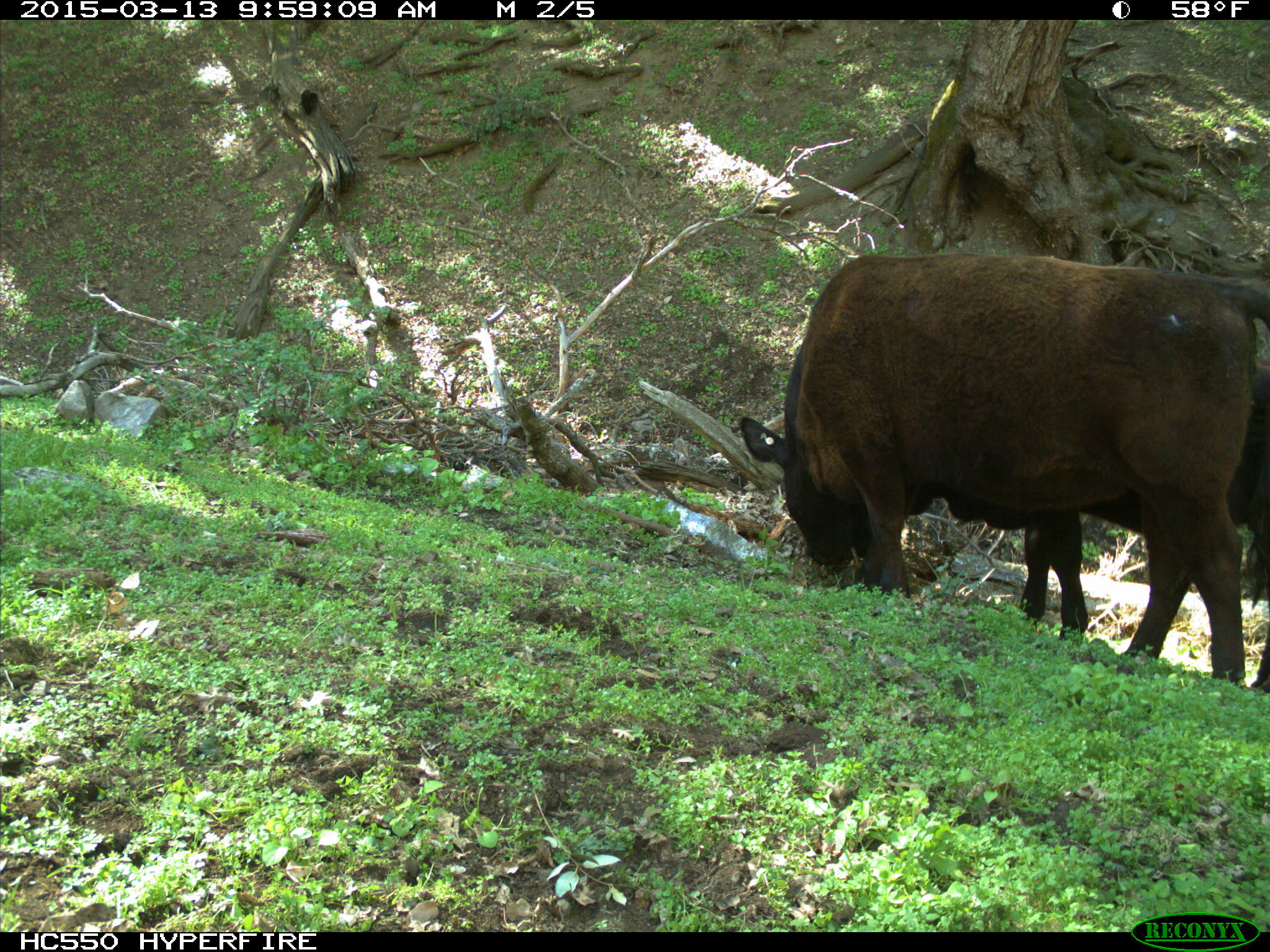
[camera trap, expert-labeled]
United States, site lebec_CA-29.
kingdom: Animalia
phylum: Chordata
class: Mammalia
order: Artiodactyla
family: Bovidae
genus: Bos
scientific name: Bos taurus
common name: domestic cow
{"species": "Bos taurus (domestic cow)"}